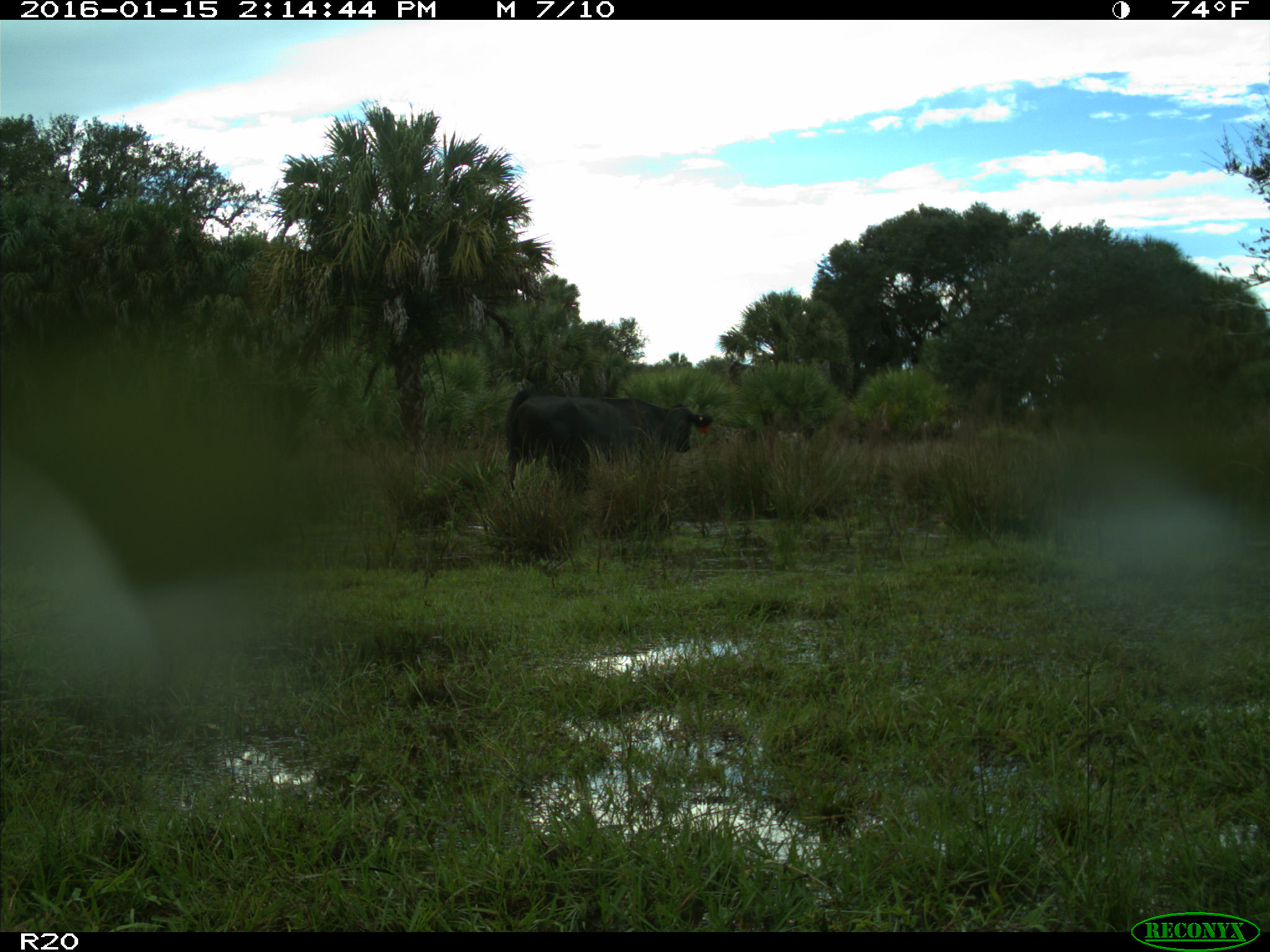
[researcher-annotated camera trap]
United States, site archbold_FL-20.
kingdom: Animalia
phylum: Chordata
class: Mammalia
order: Artiodactyla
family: Bovidae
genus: Bos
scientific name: Bos taurus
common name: domestic cow